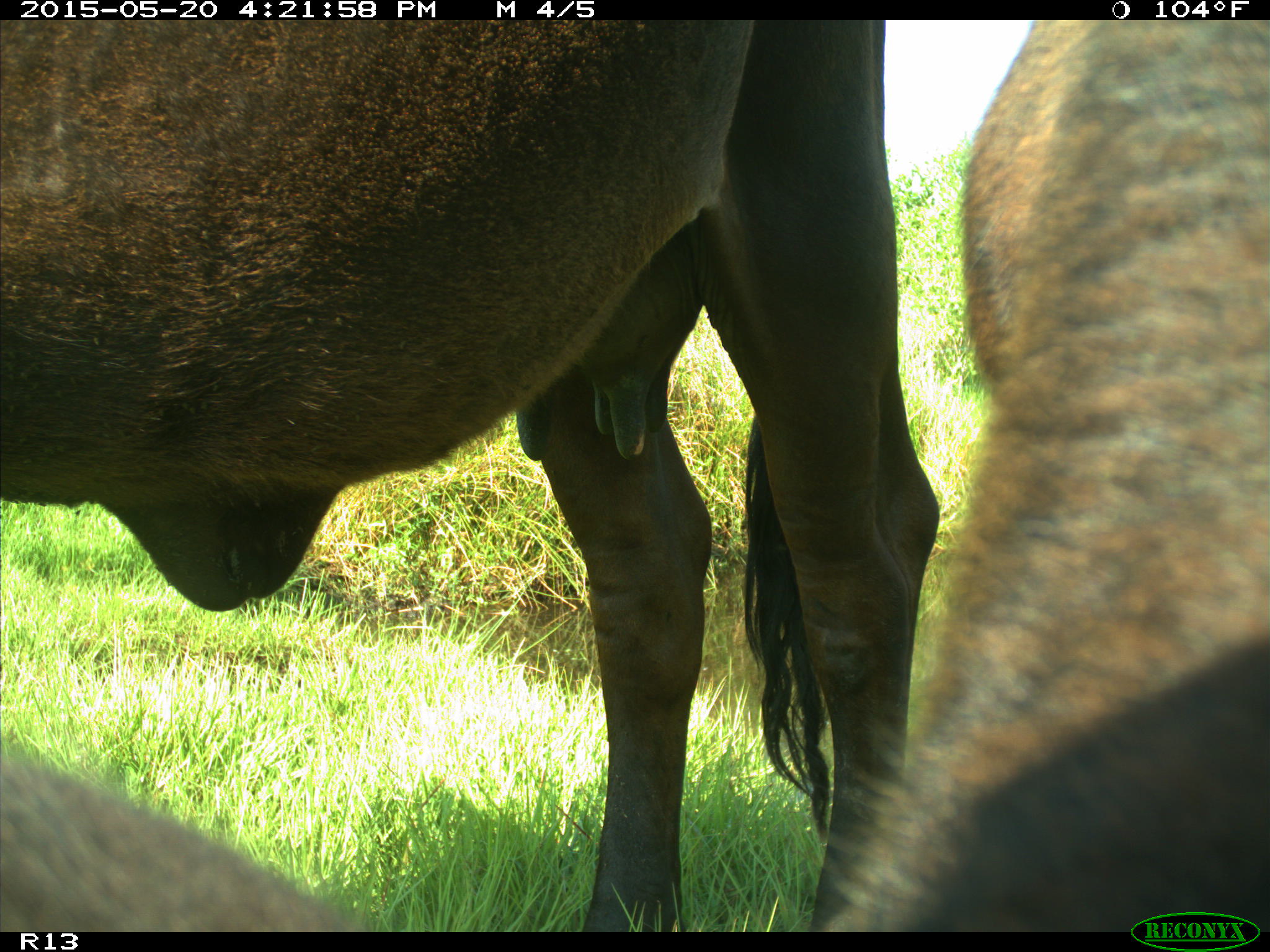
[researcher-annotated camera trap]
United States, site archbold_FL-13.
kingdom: Animalia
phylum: Chordata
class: Mammalia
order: Artiodactyla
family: Bovidae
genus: Bos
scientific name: Bos taurus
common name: domestic cow